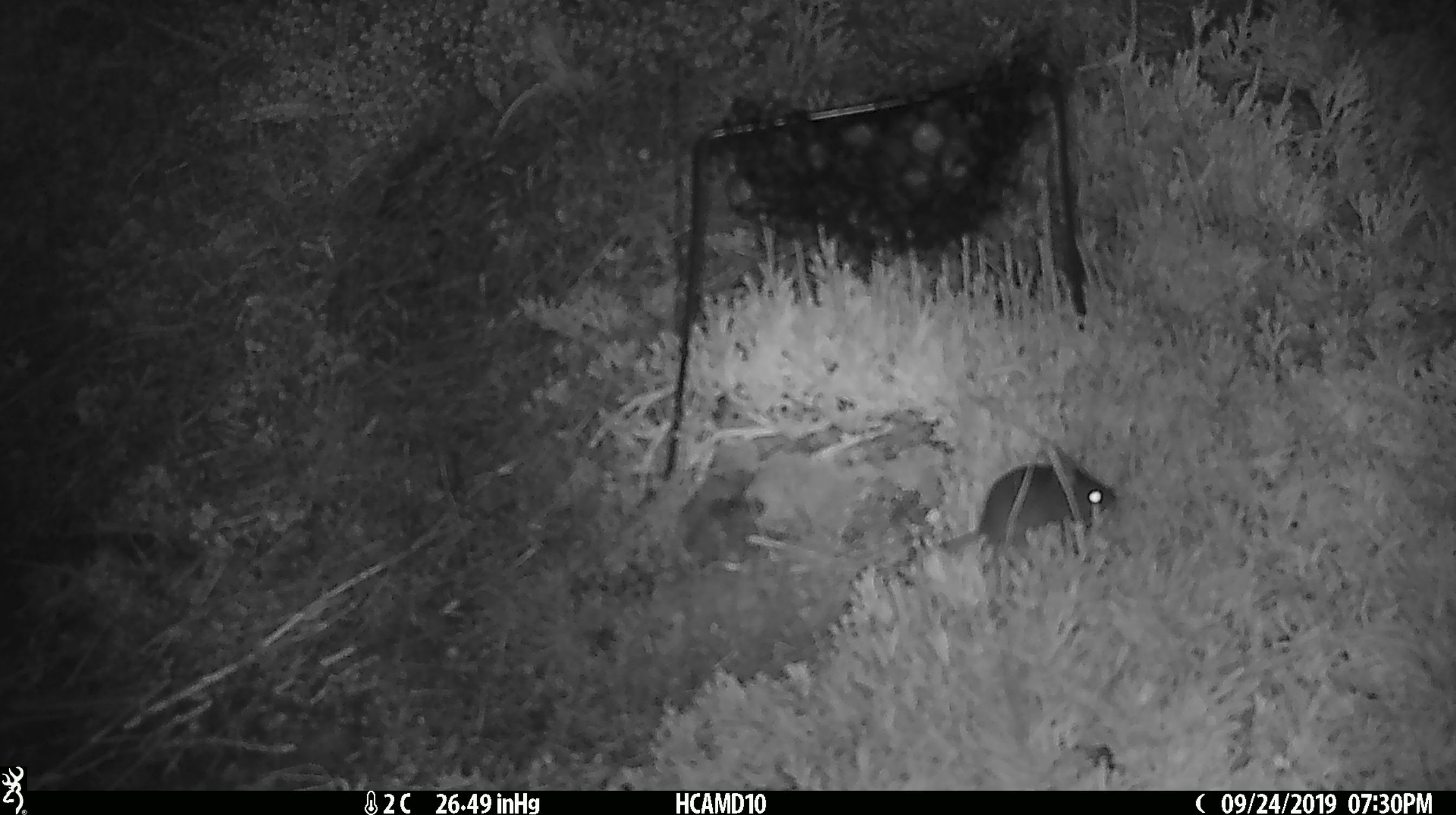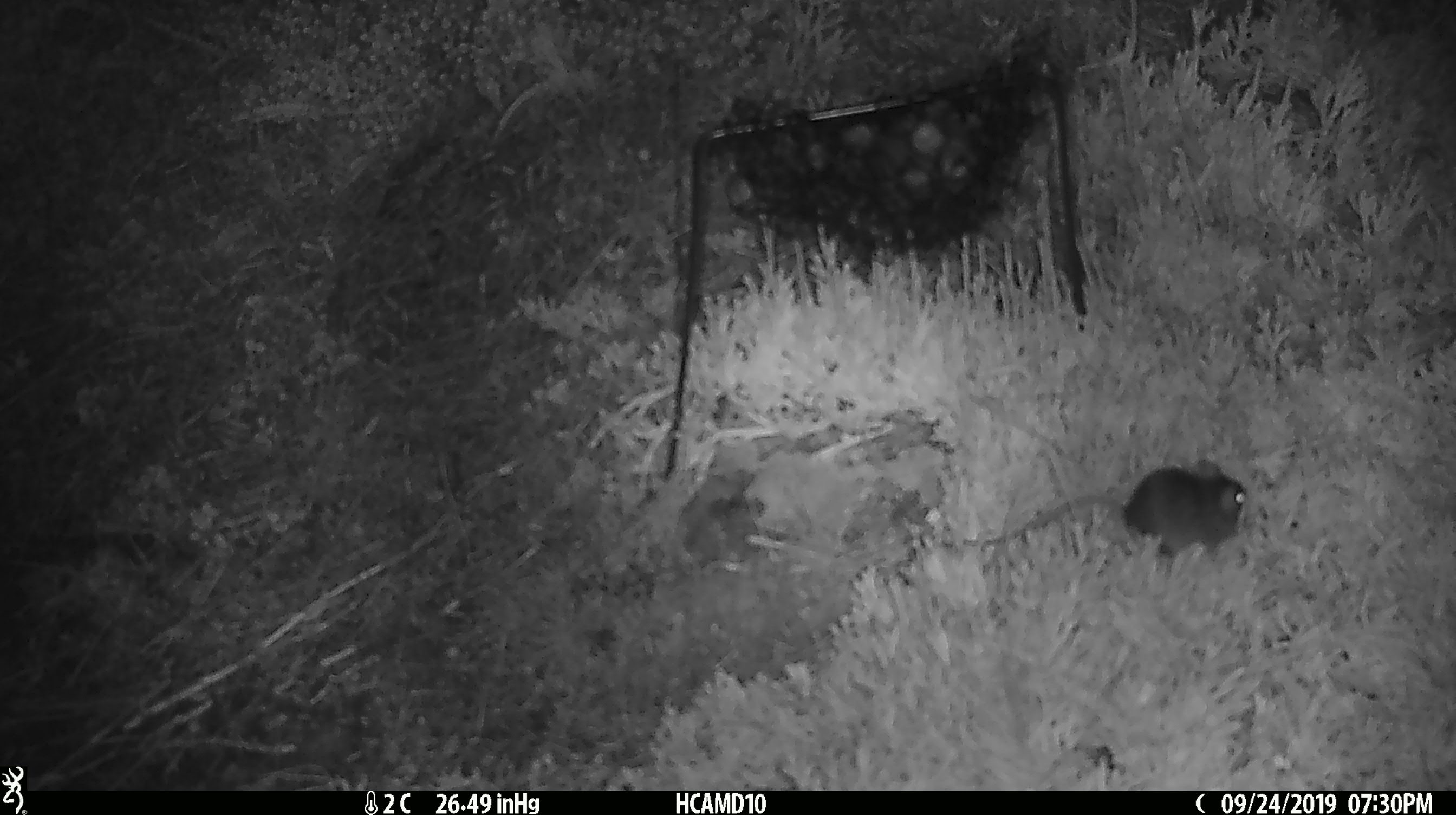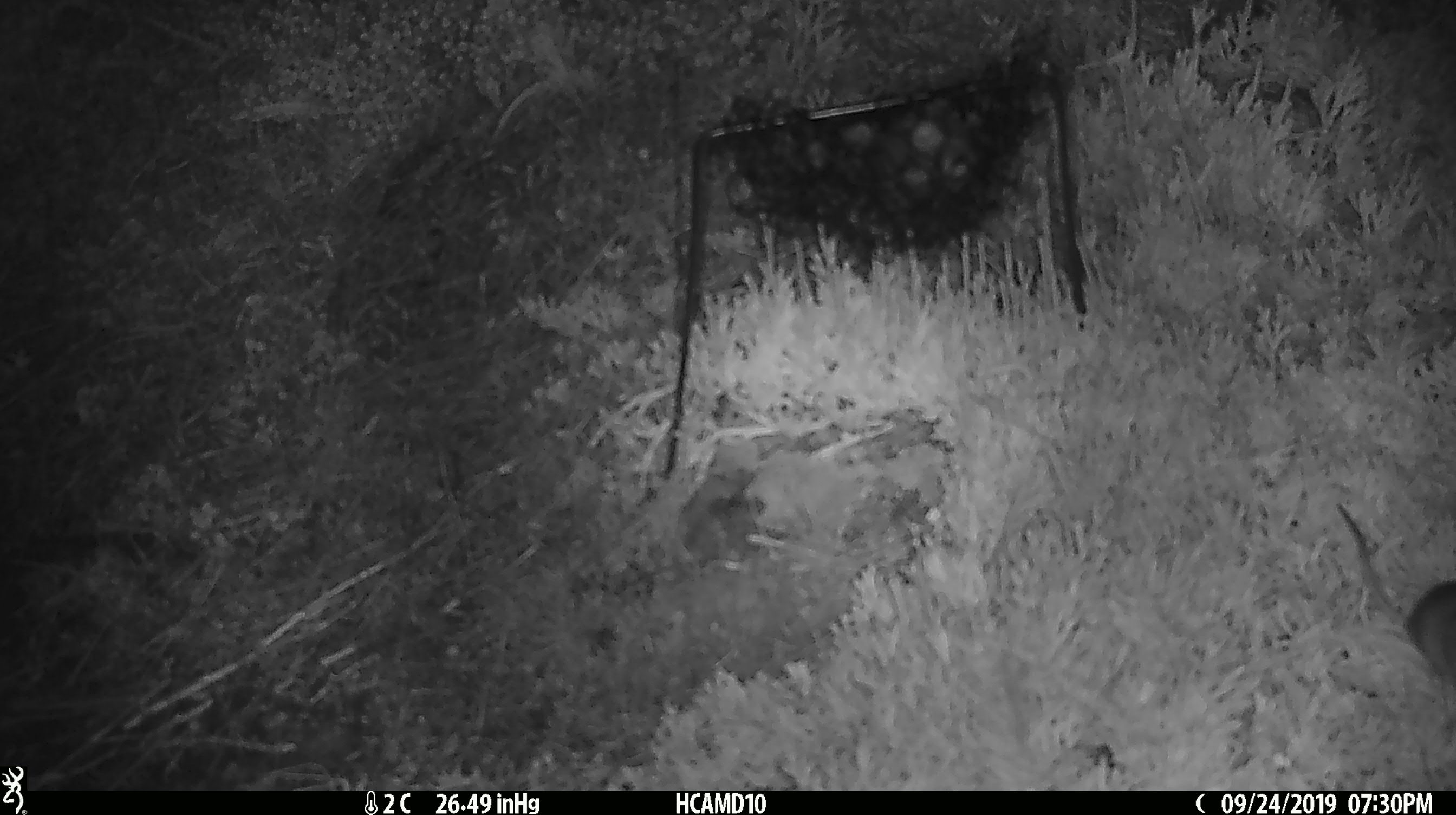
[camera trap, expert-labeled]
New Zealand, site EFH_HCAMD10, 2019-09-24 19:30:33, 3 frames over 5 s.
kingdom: Animalia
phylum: Chordata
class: Mammalia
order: Rodentia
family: Muridae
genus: Mus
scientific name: Mus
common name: mouse